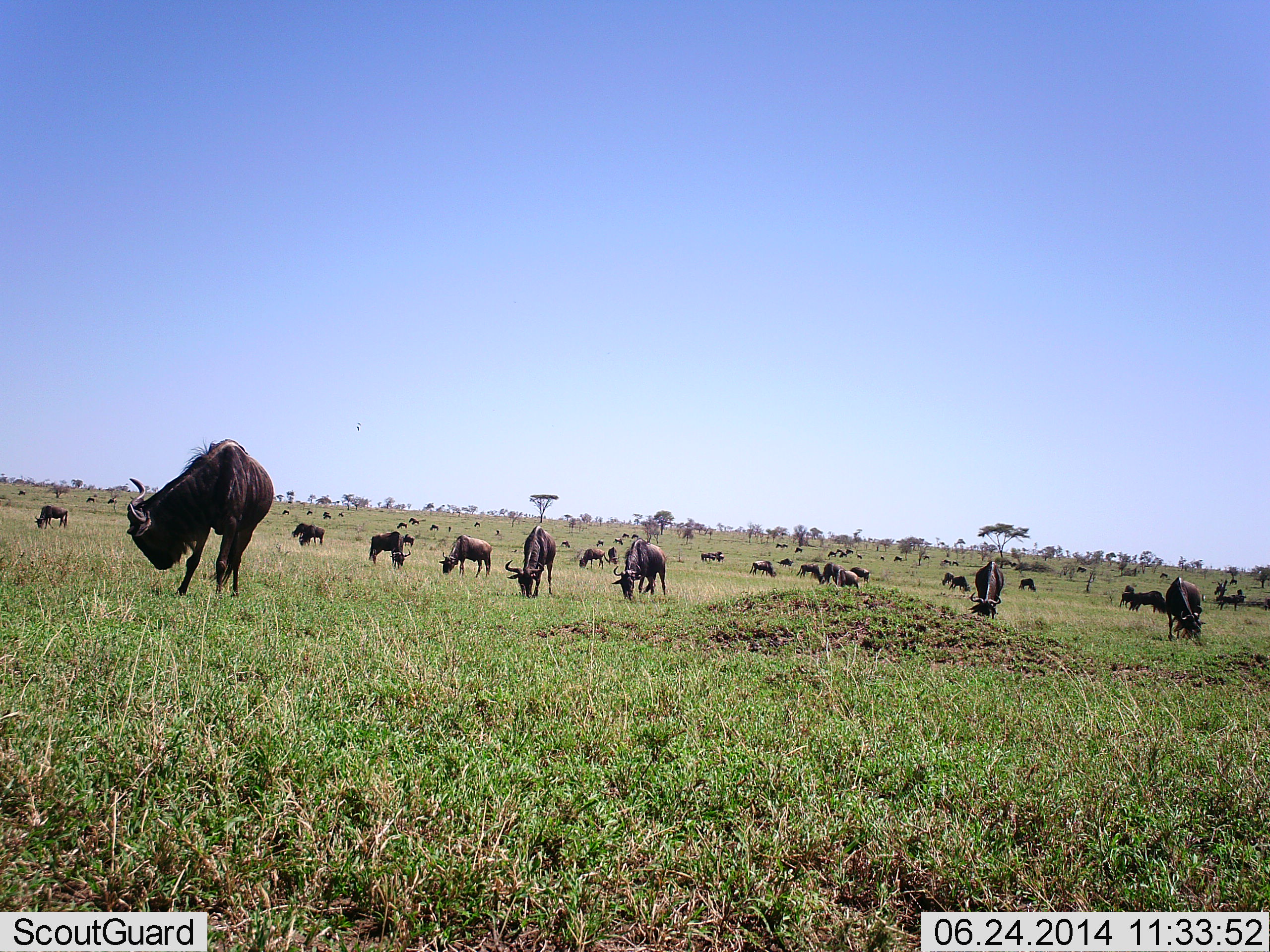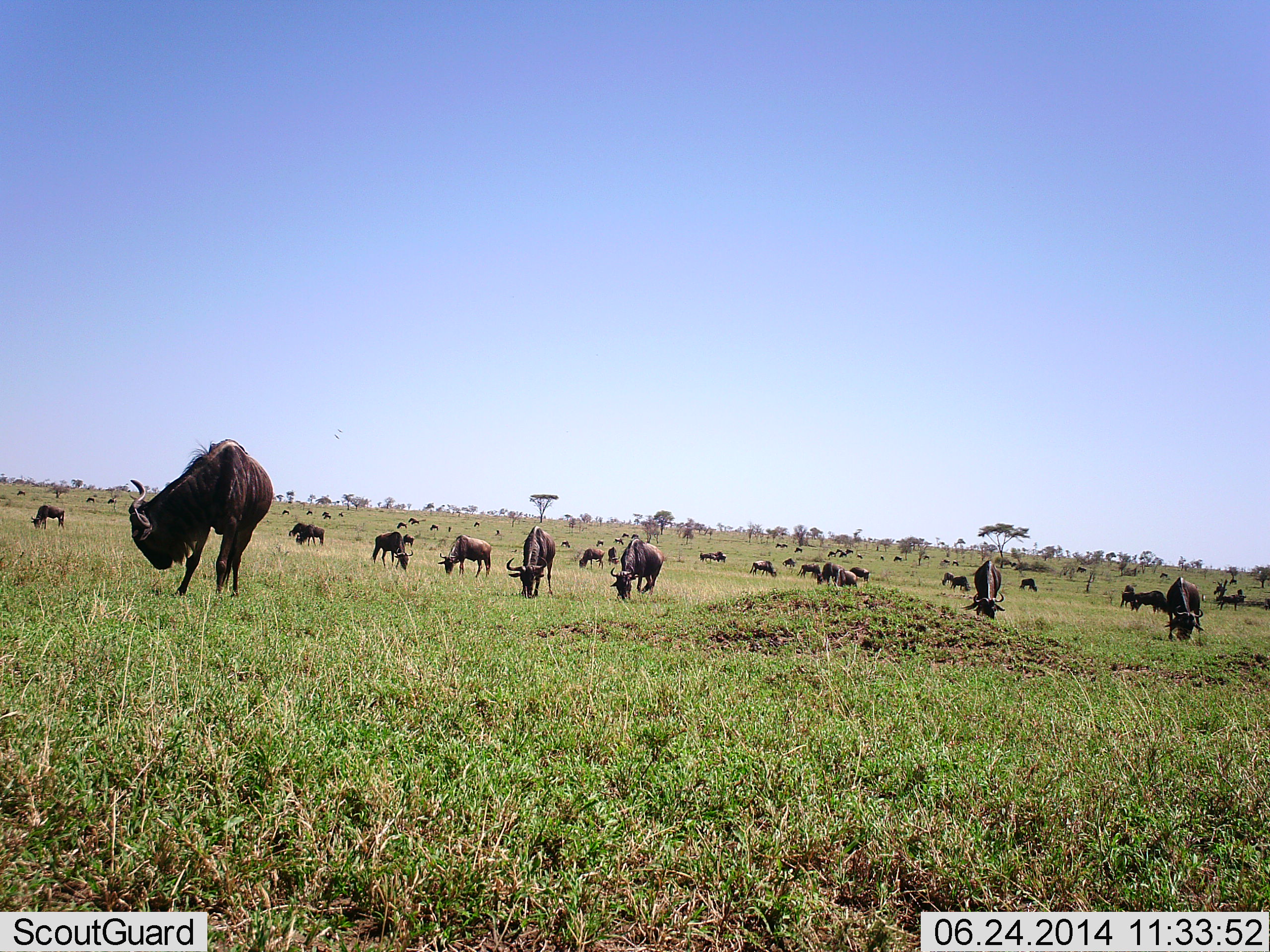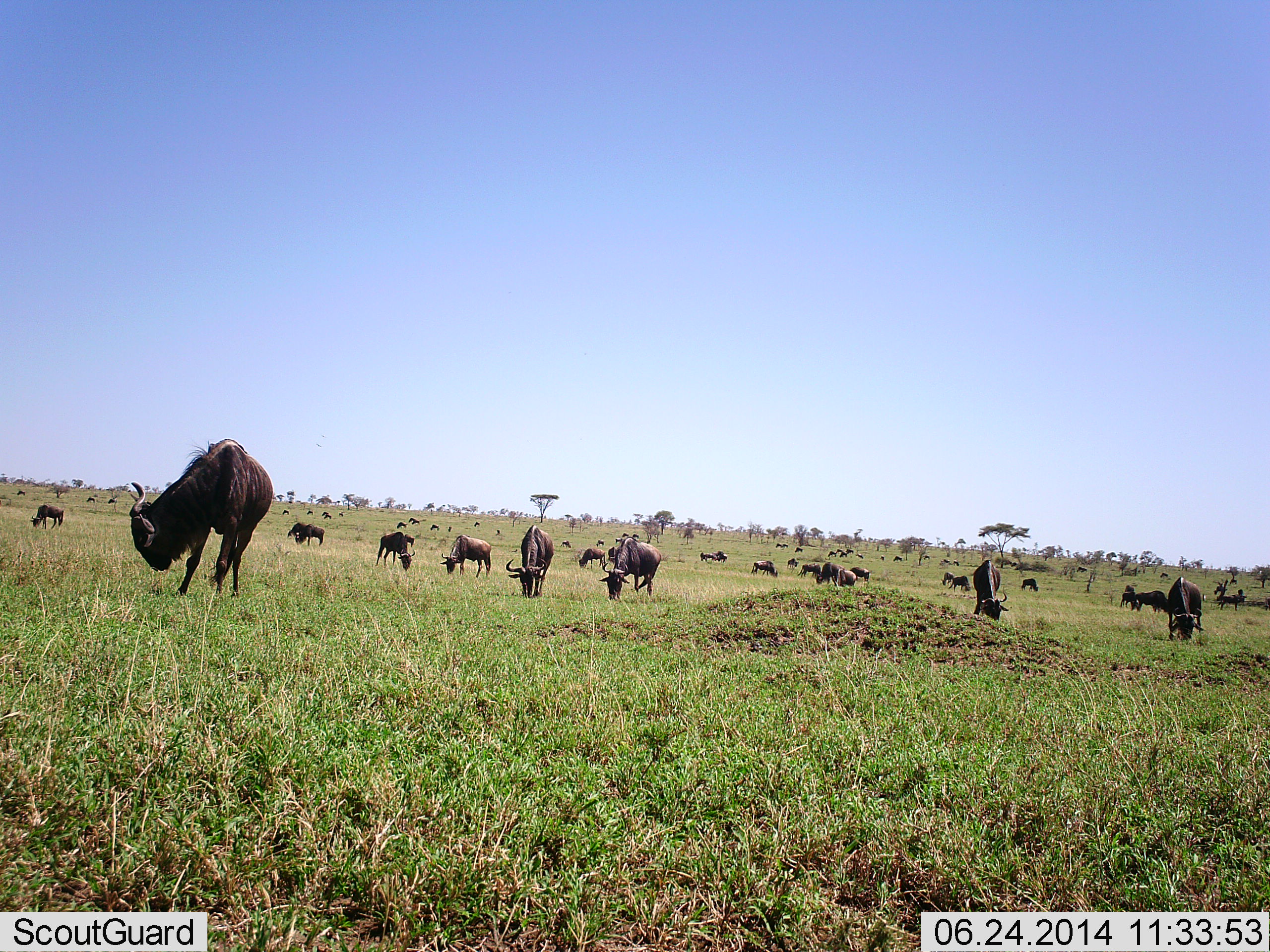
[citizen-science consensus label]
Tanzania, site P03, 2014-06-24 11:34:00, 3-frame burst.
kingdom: Animalia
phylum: Chordata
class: Mammalia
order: Artiodactyla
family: Bovidae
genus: Connochaetes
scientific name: Connochaetes taurinus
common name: blue wildebeest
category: wildebeest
Wildebeest (blue wildebeest) (Connochaetes taurinus), count 11-50. Behavior (volunteer vote fractions): standing 45%, resting 0%, moving 27%, interacting 0%. Young present (vote fraction): 0%. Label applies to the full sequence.